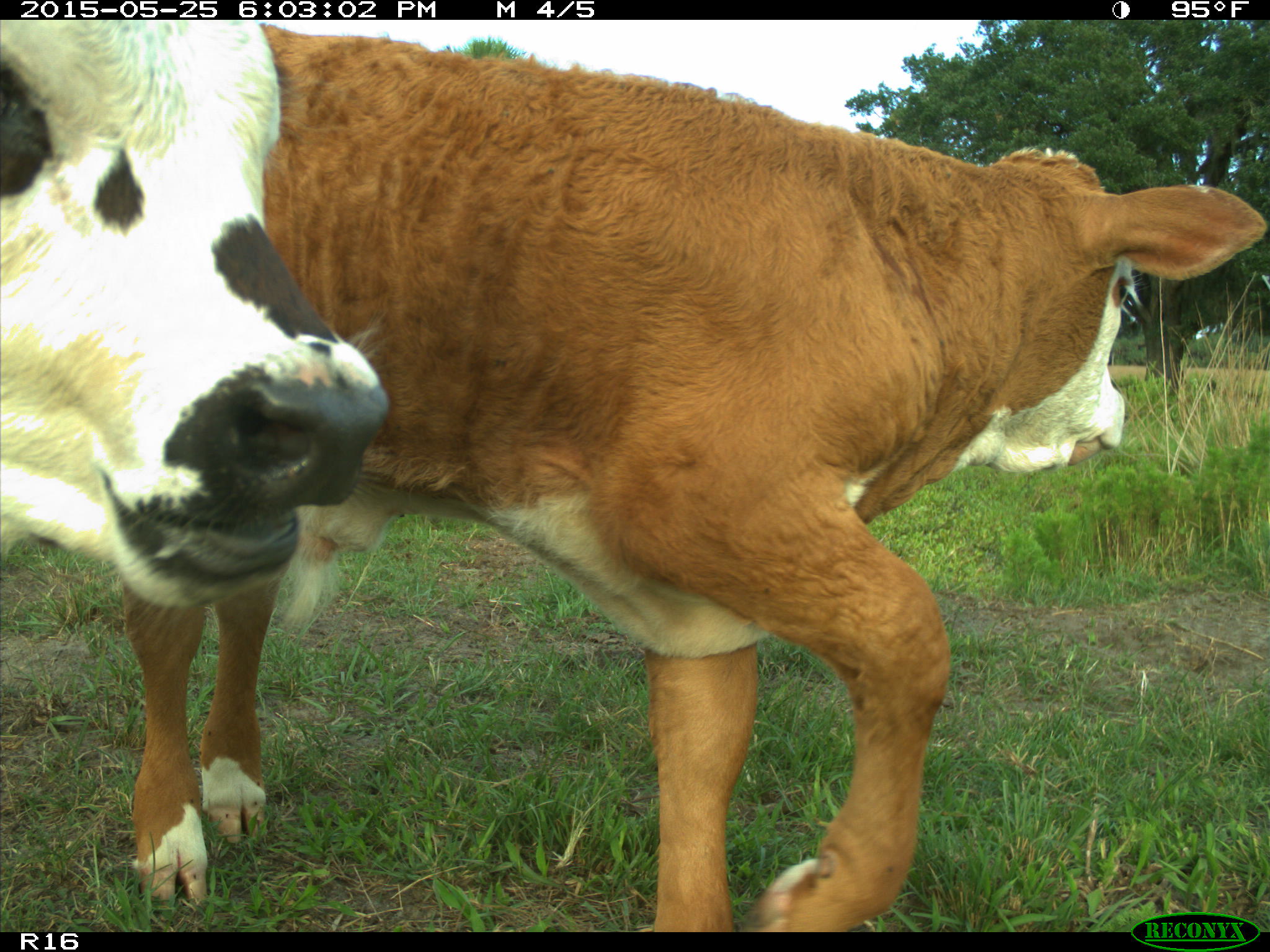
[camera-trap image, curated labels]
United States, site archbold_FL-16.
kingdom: Animalia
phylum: Chordata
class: Mammalia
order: Artiodactyla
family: Bovidae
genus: Bos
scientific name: Bos taurus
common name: domestic cow